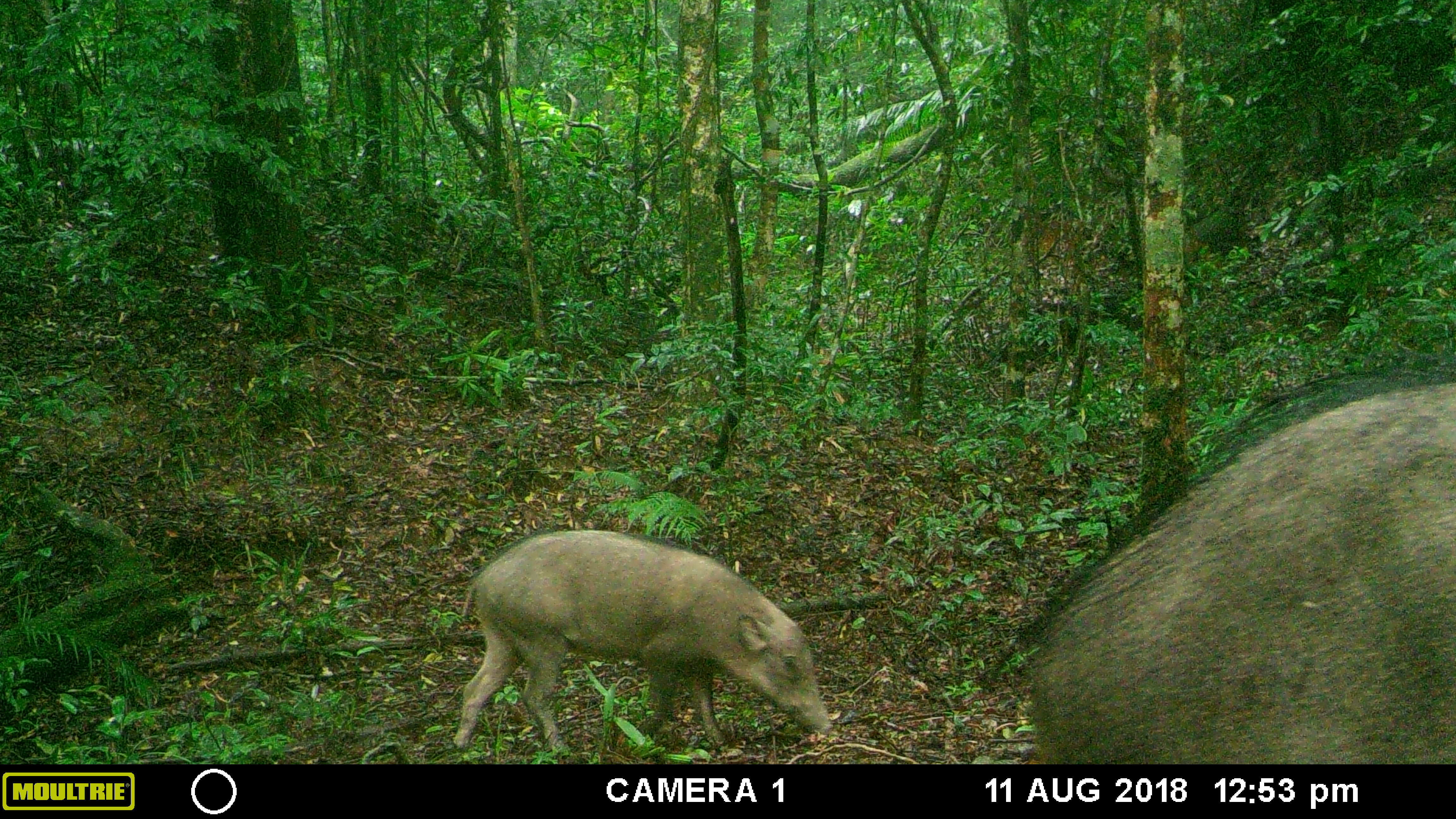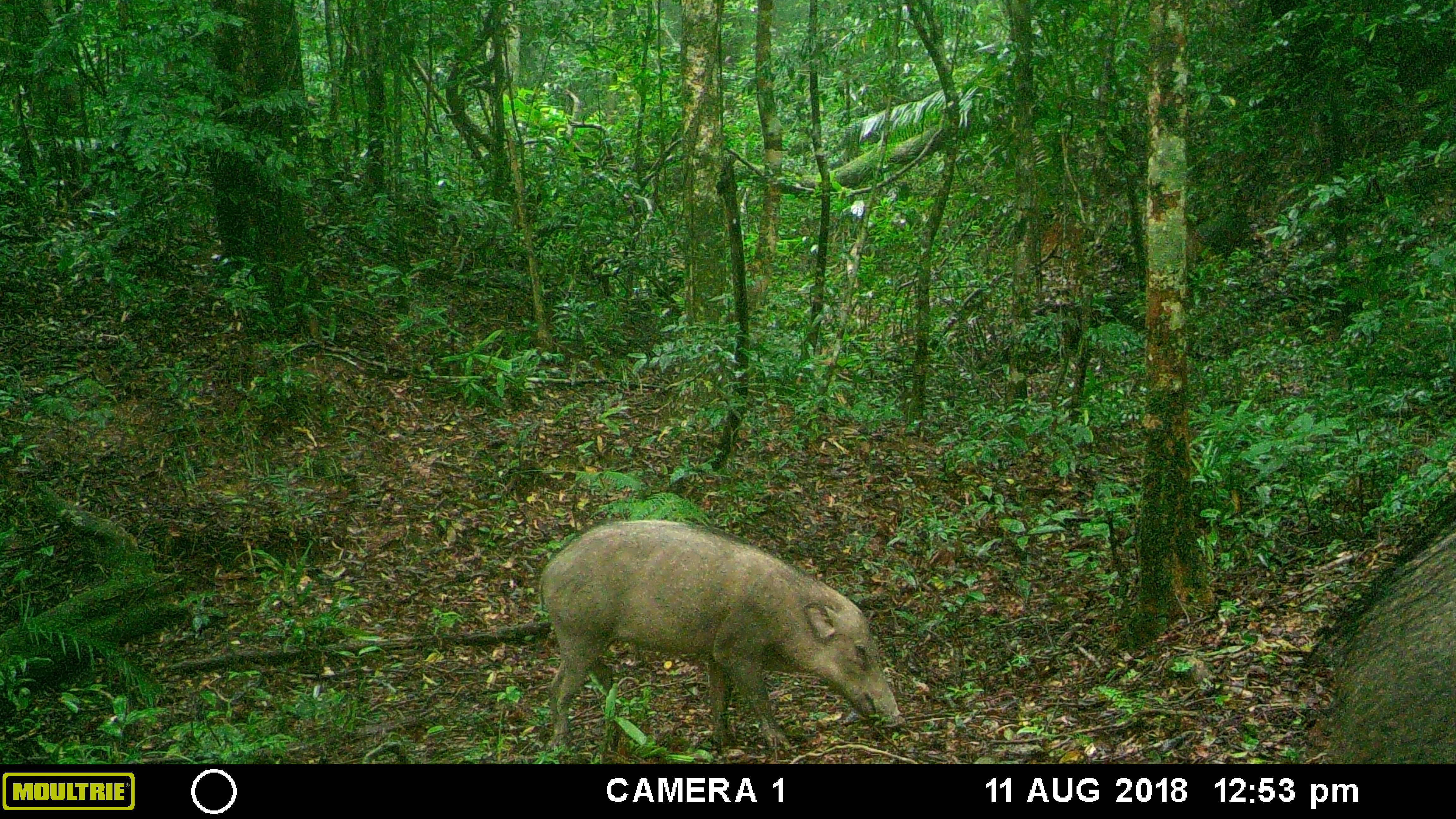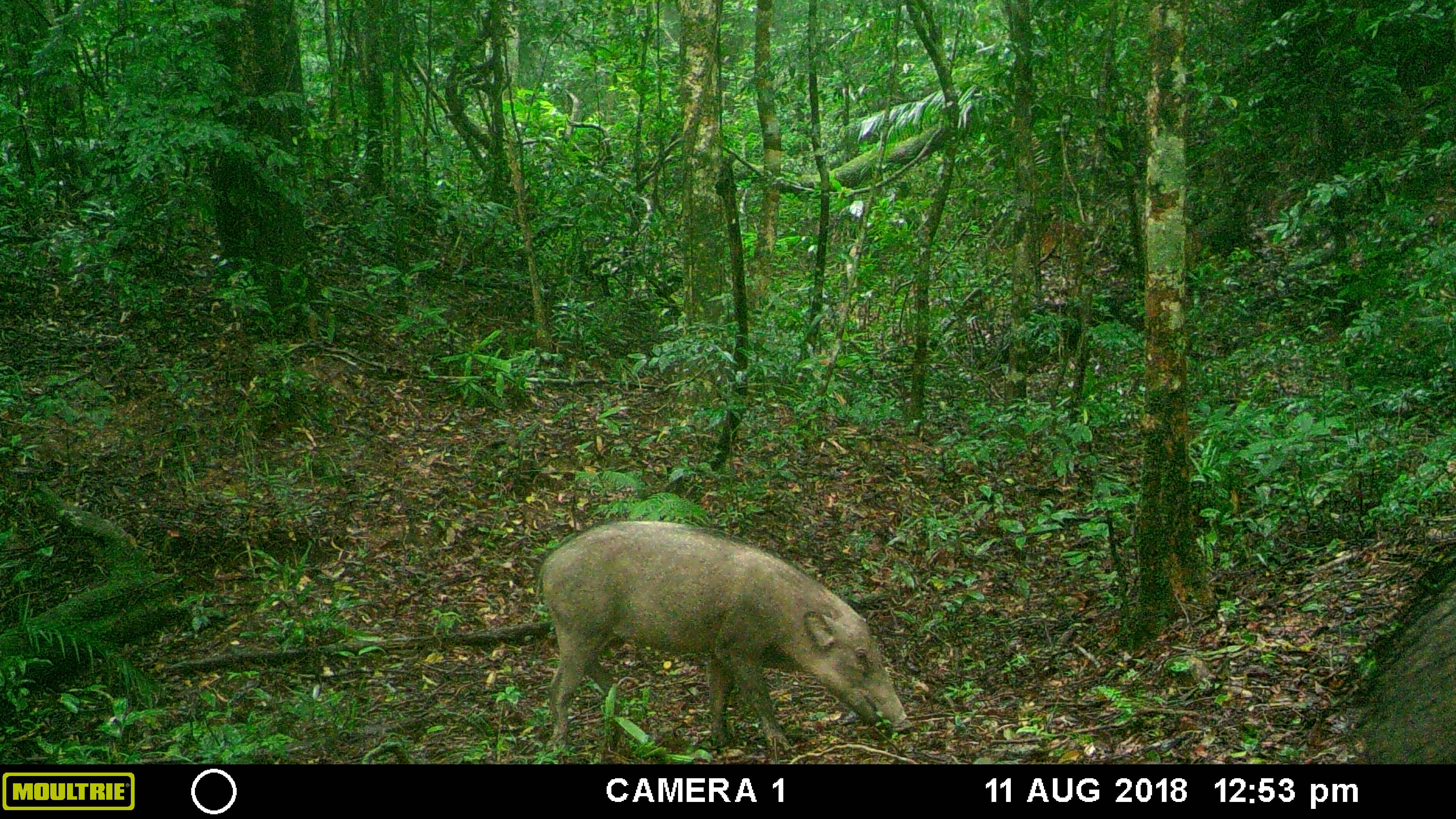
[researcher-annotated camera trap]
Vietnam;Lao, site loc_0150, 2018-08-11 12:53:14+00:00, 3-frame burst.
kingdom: Animalia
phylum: Chordata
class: Mammalia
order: Artiodactyla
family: Suidae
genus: Sus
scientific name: Sus scrofa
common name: eurasian wild pig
Eurasian wild pig (Sus scrofa). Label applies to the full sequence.